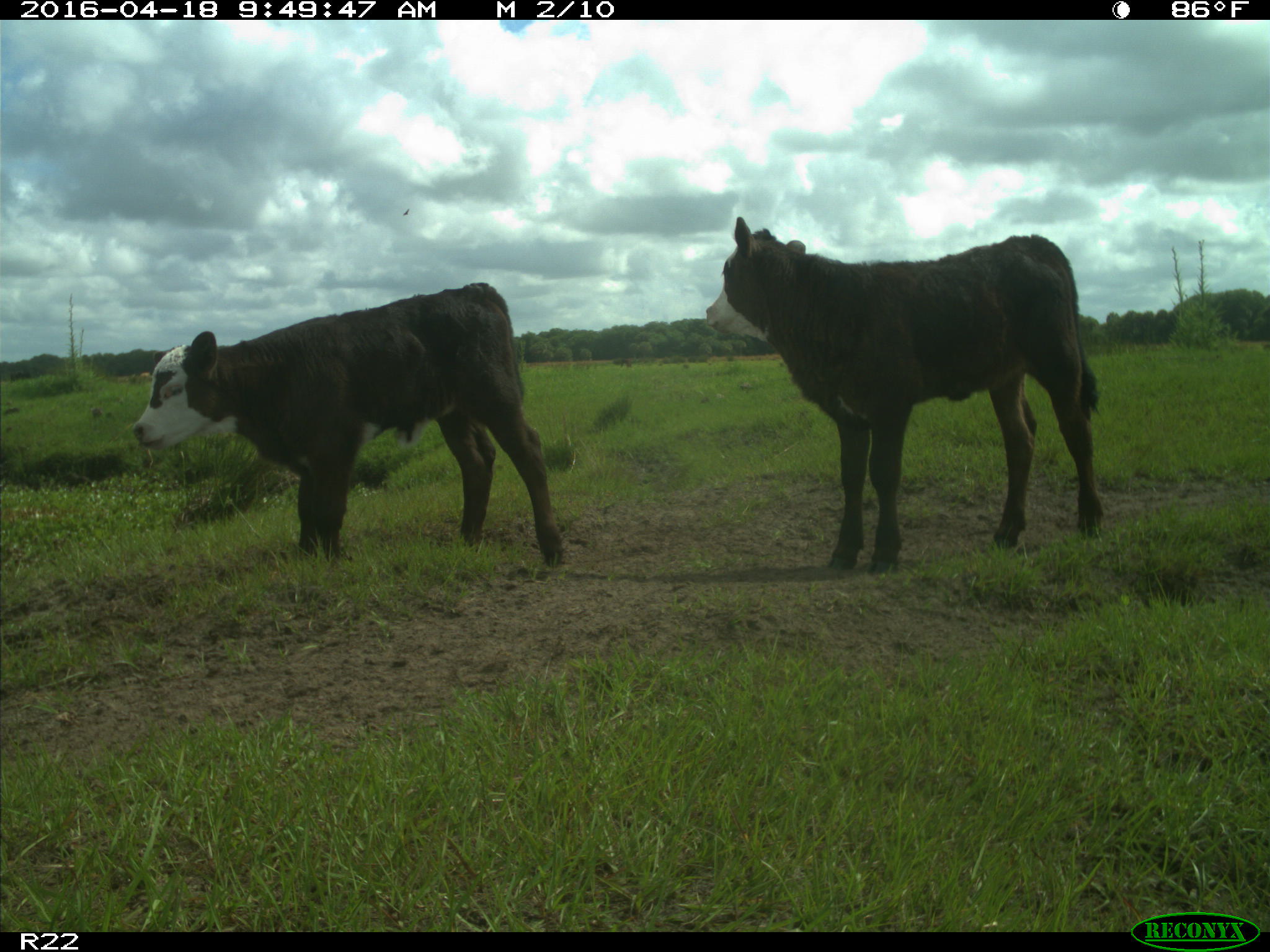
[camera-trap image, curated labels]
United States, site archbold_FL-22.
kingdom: Animalia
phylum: Chordata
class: Mammalia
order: Artiodactyla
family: Bovidae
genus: Bos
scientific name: Bos taurus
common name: domestic cow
Bos taurus (domestic cow).